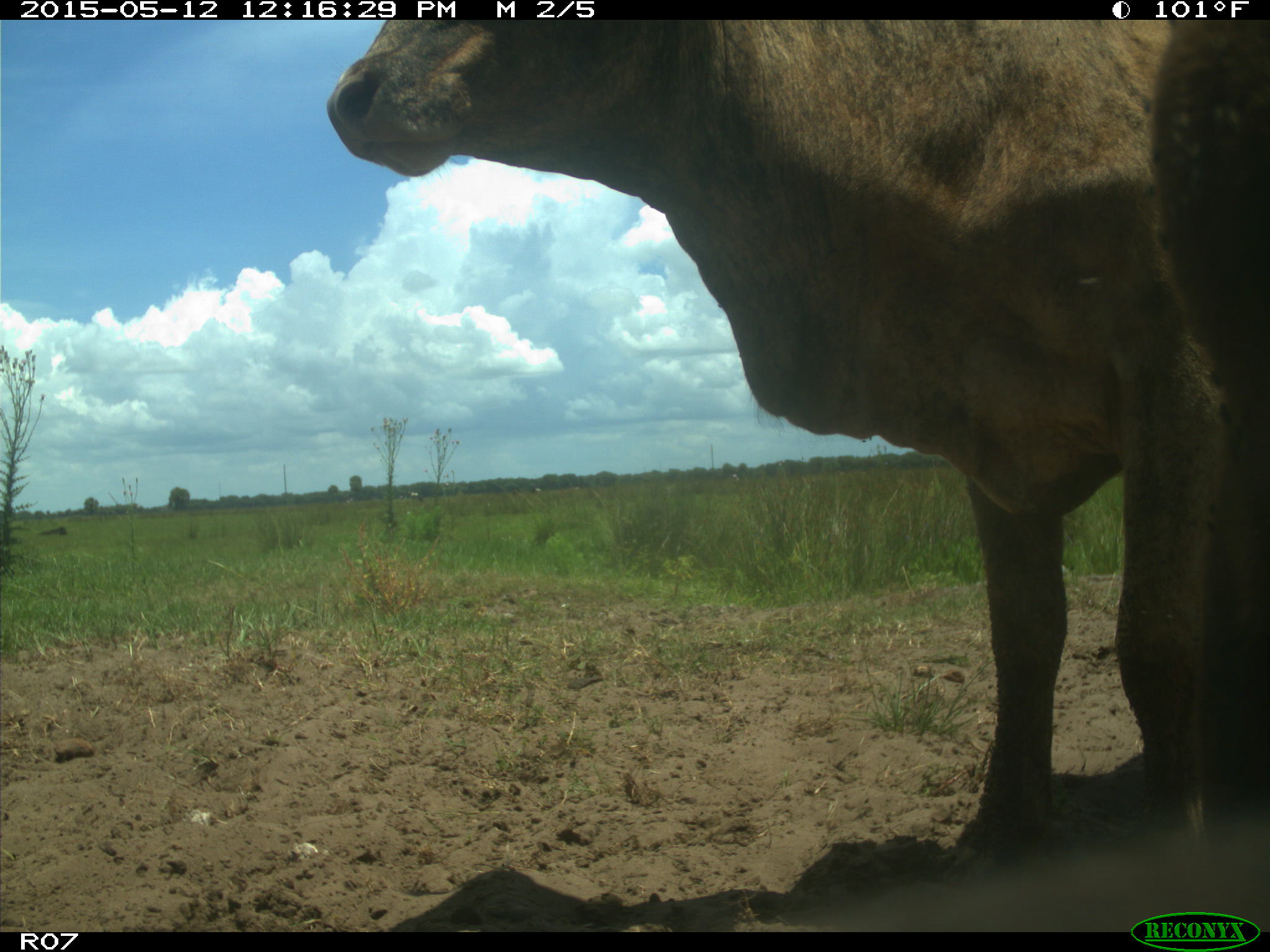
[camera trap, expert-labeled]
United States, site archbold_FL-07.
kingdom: Animalia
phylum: Chordata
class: Mammalia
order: Artiodactyla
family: Bovidae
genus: Bos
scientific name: Bos taurus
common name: domestic cow